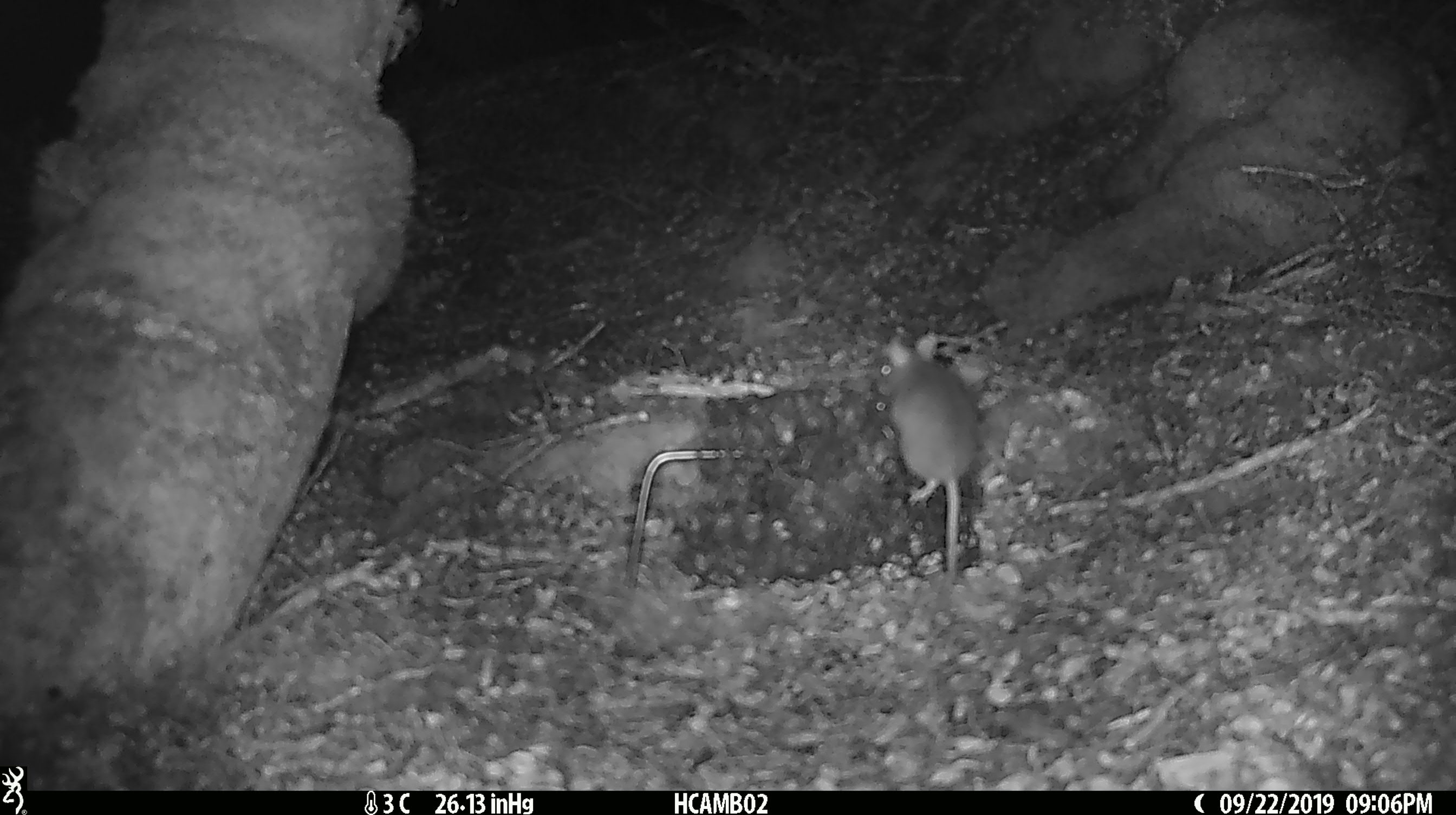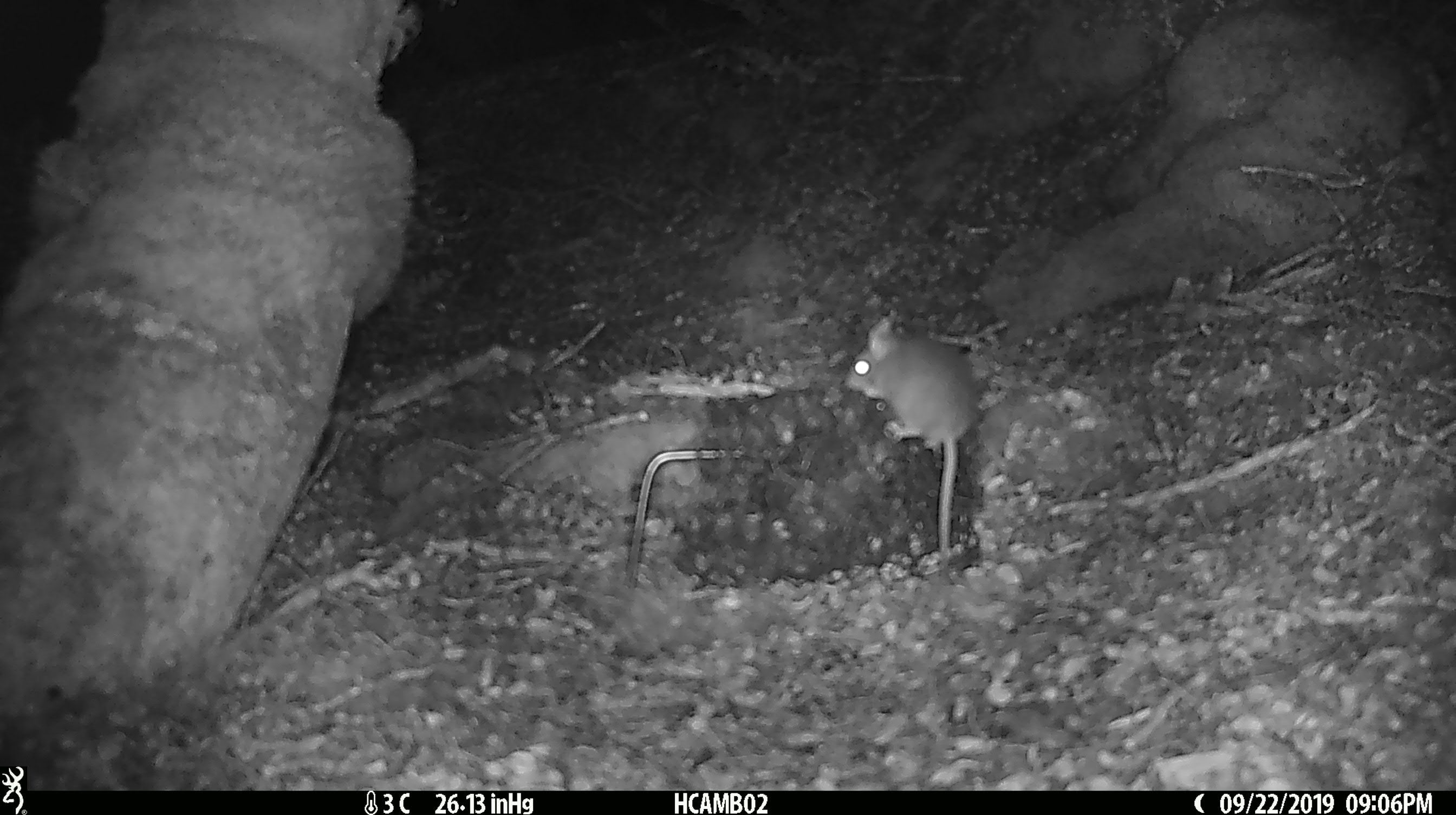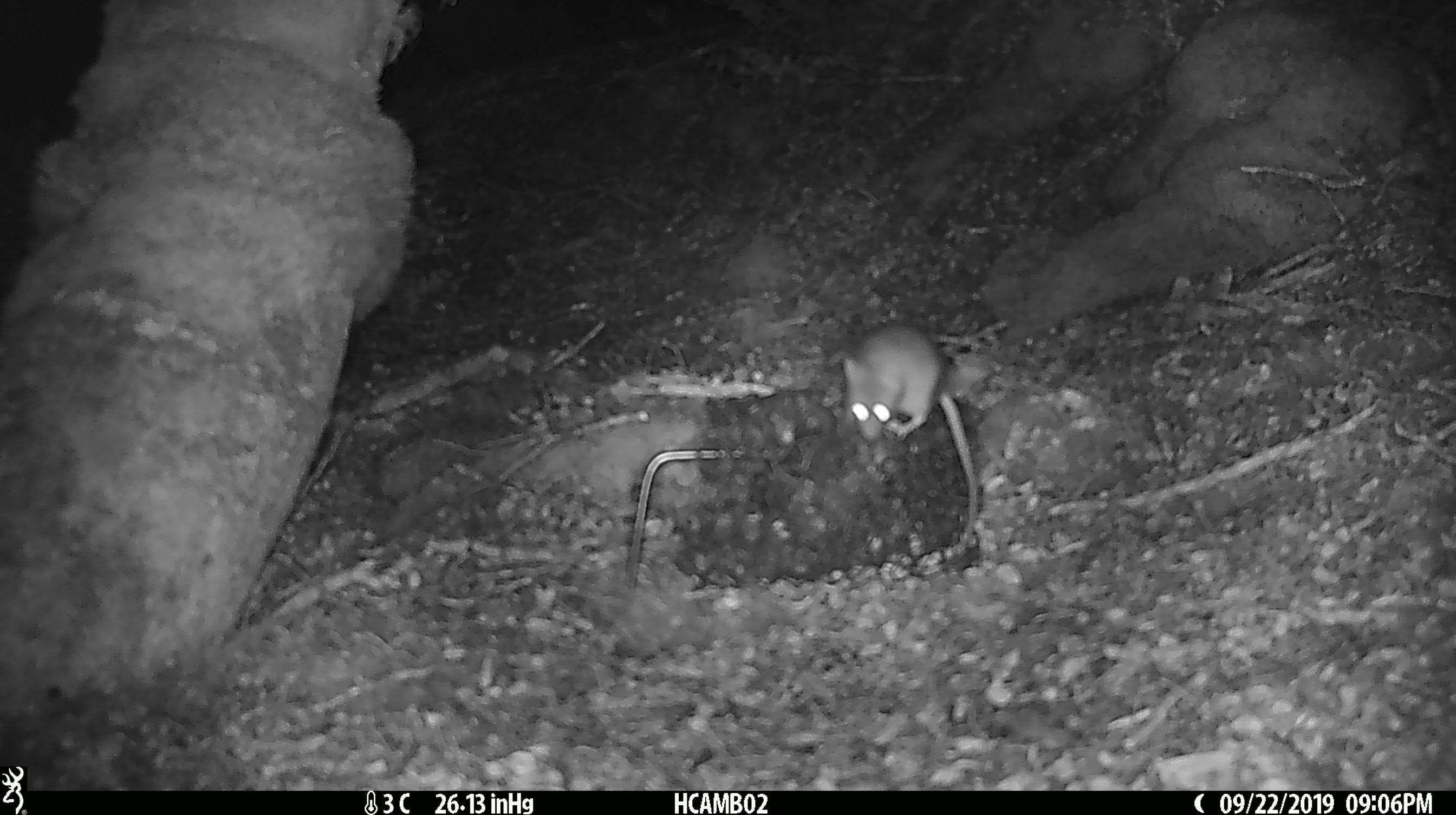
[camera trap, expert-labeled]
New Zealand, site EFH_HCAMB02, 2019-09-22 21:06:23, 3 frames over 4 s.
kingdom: Animalia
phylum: Chordata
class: Mammalia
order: Rodentia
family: Muridae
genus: Mus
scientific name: Mus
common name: mouse